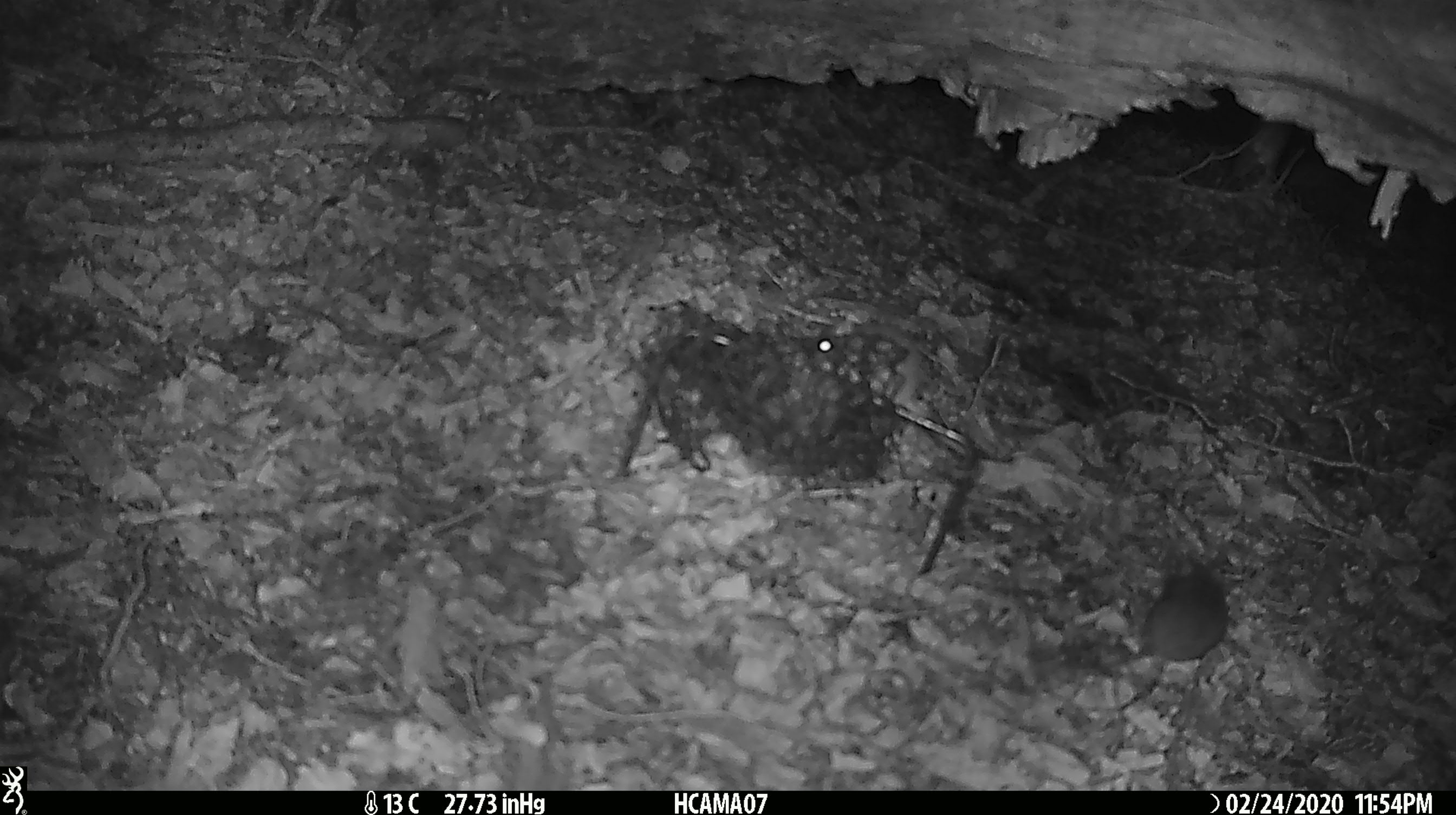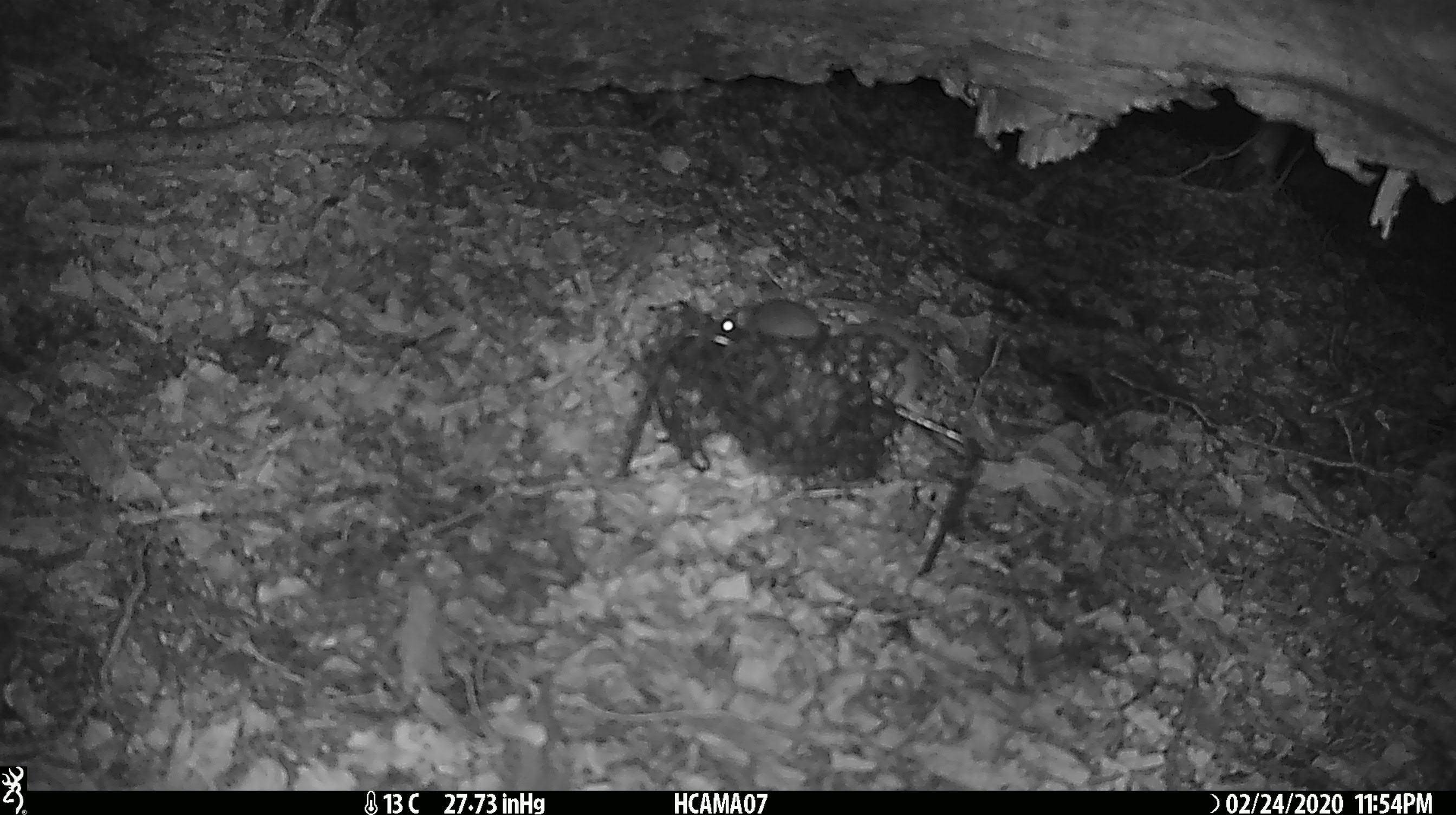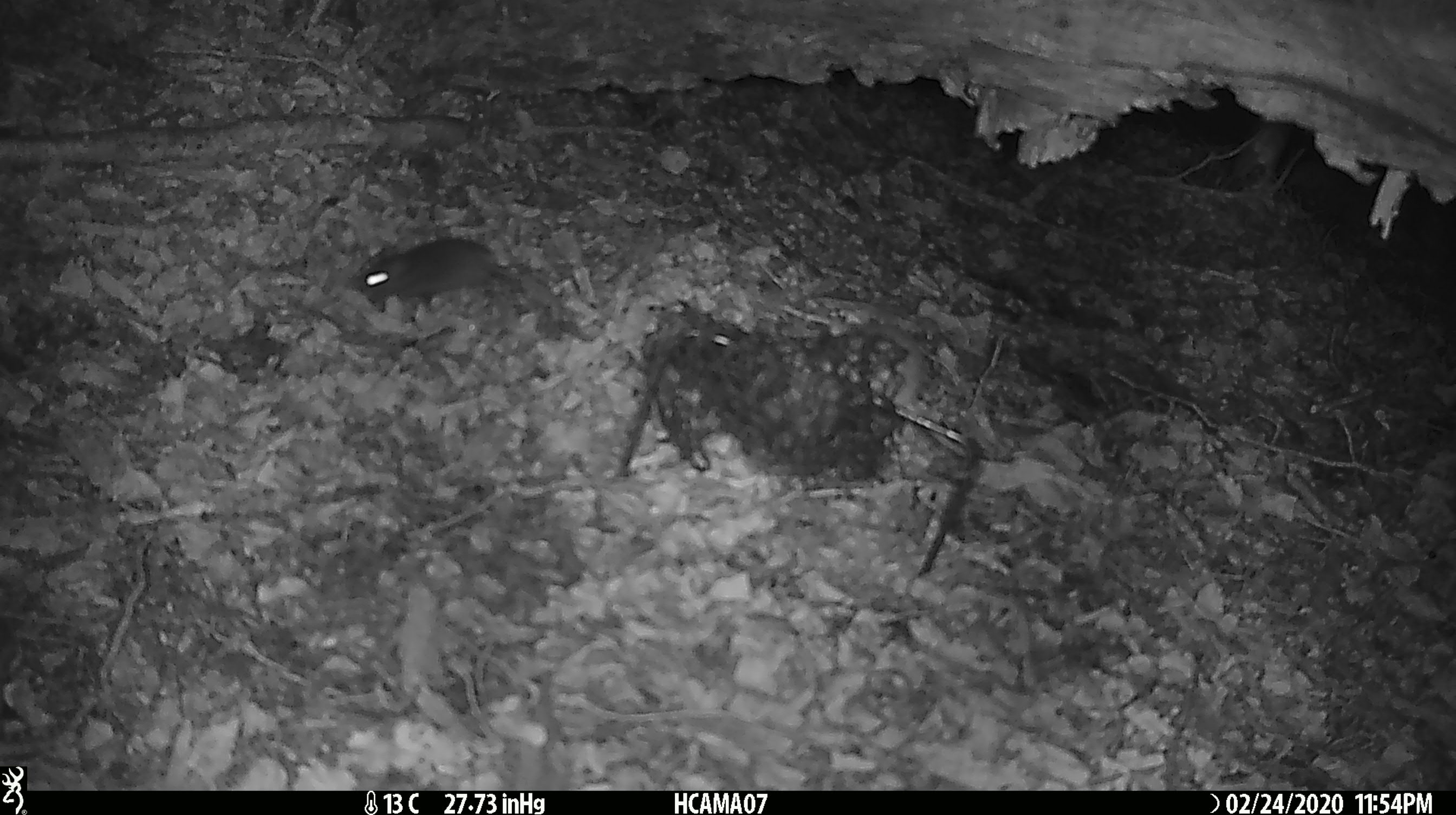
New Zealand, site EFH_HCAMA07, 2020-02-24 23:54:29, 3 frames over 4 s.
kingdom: Animalia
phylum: Chordata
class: Mammalia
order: Rodentia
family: Muridae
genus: Mus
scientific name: Mus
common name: mouse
Mouse (Mus).